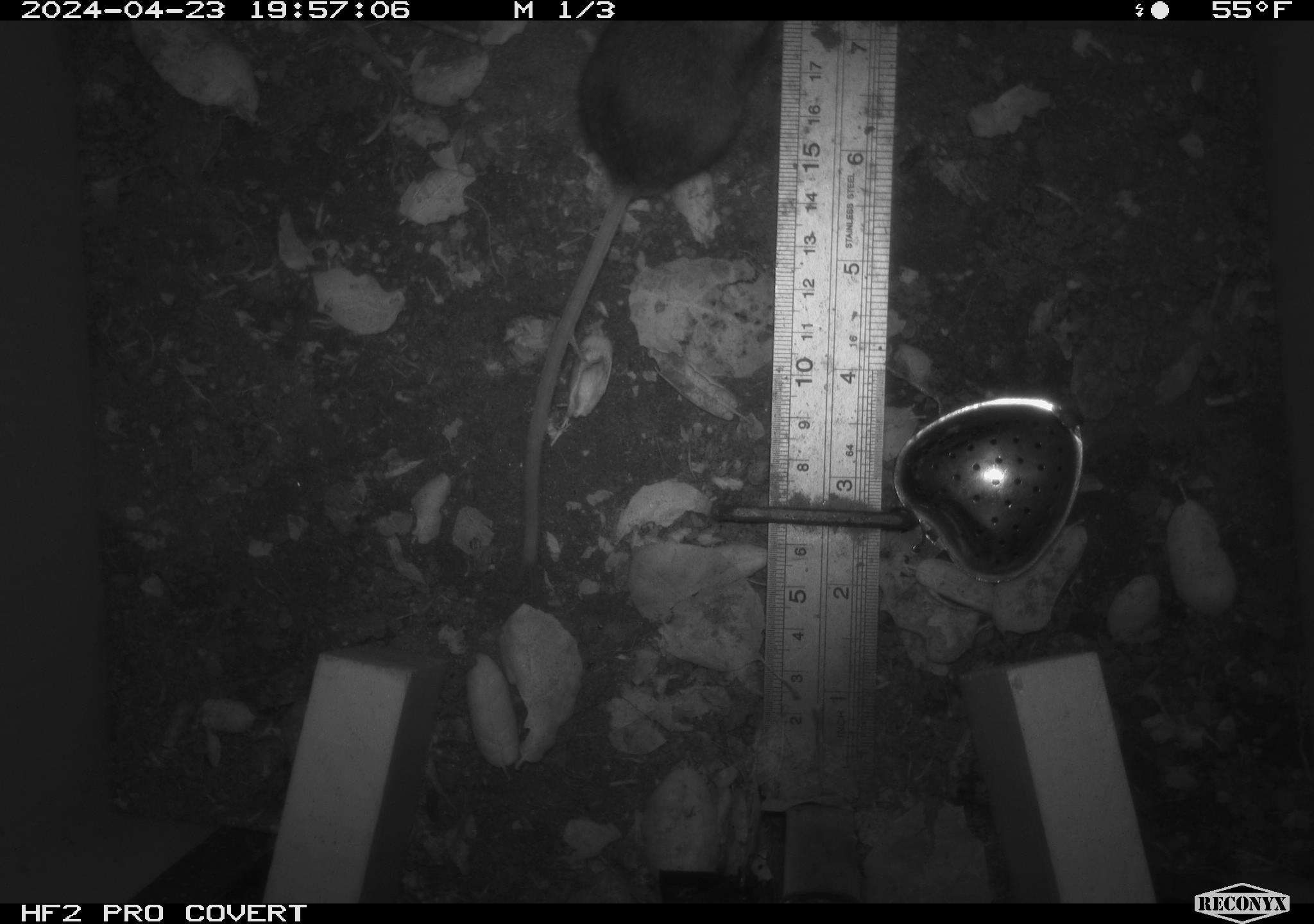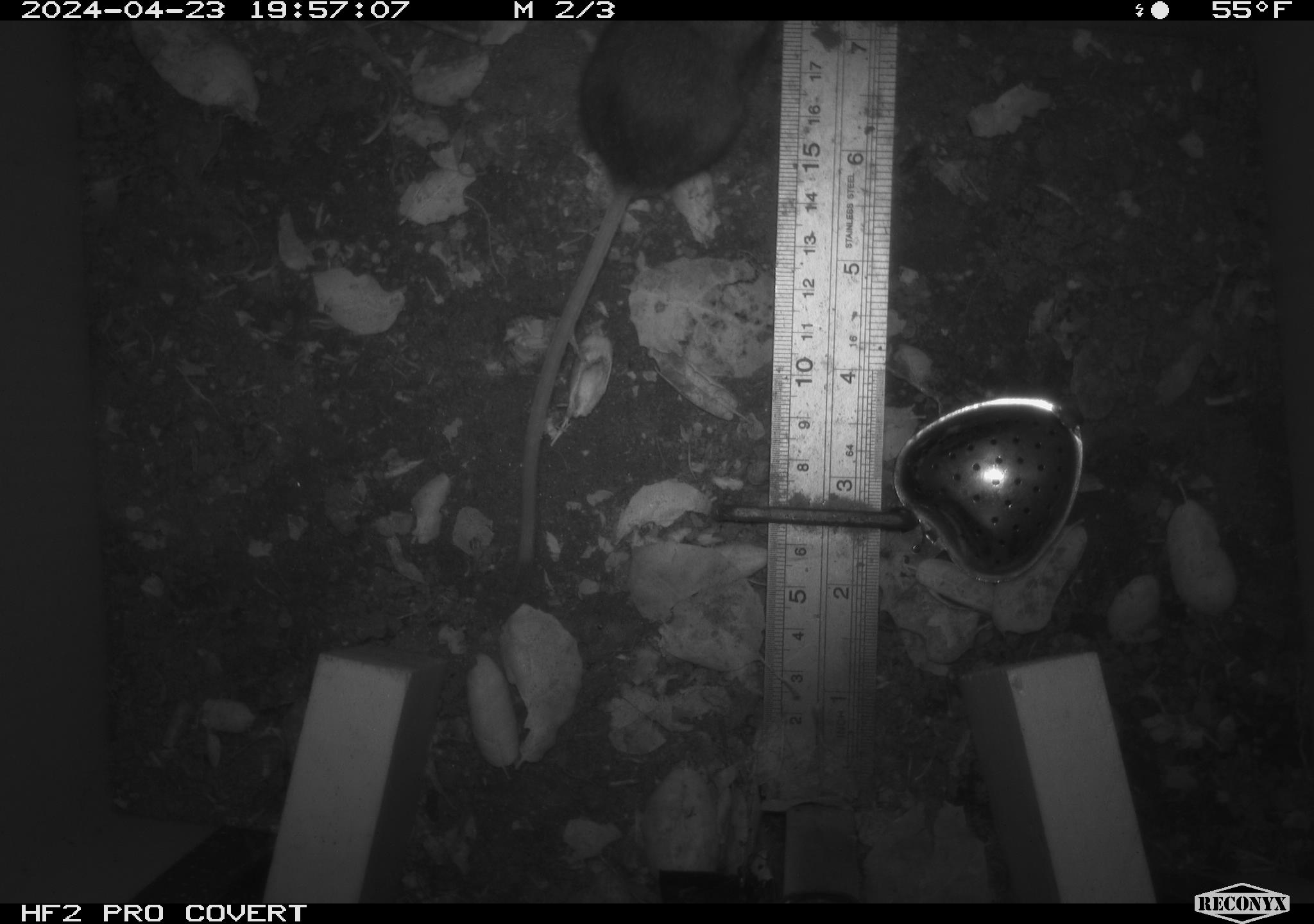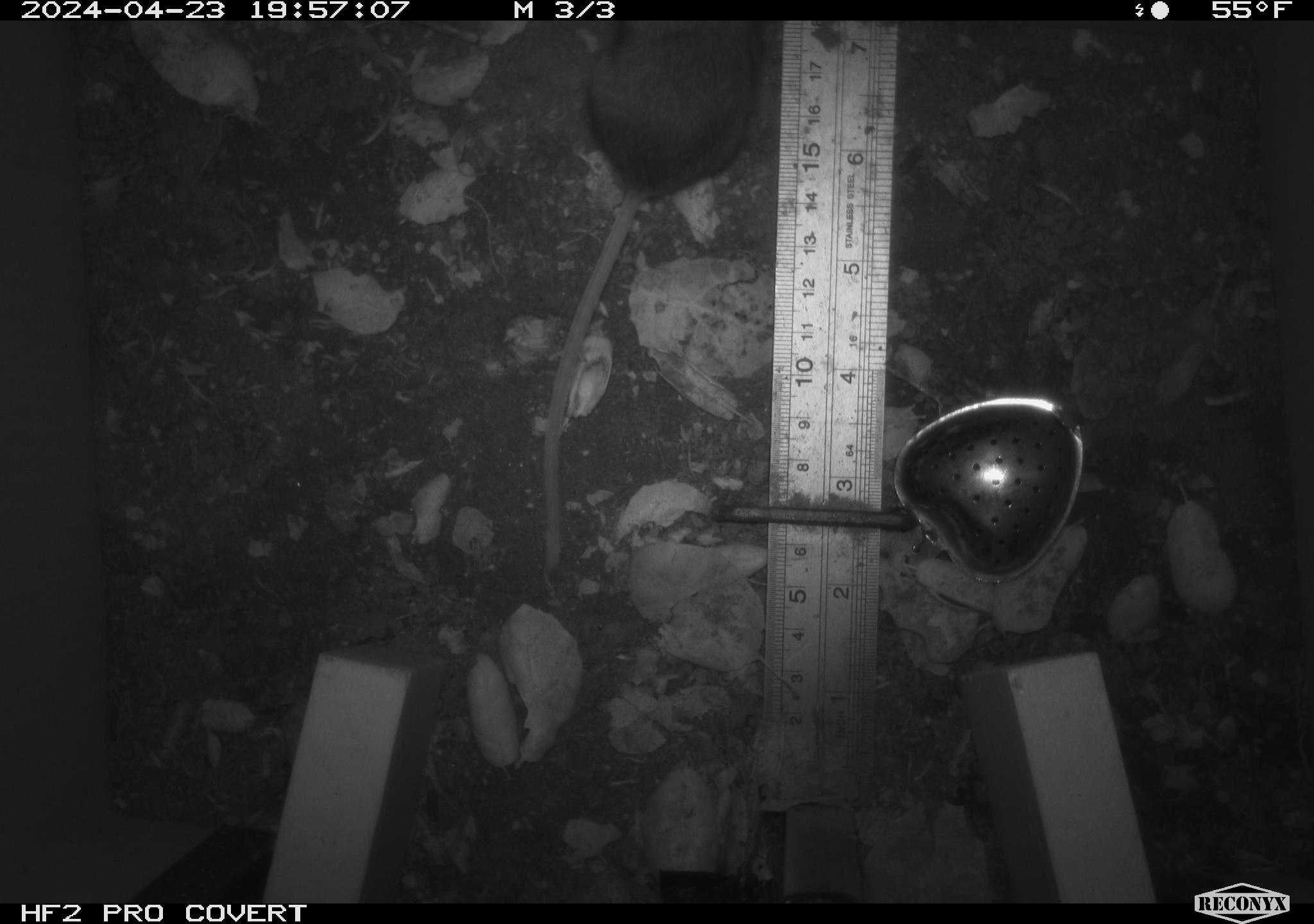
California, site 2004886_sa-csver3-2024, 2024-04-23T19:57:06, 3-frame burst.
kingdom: Animalia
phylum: Chordata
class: Mammalia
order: Rodentia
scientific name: Rodentia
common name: rodent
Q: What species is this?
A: Rodent (Rodentia).